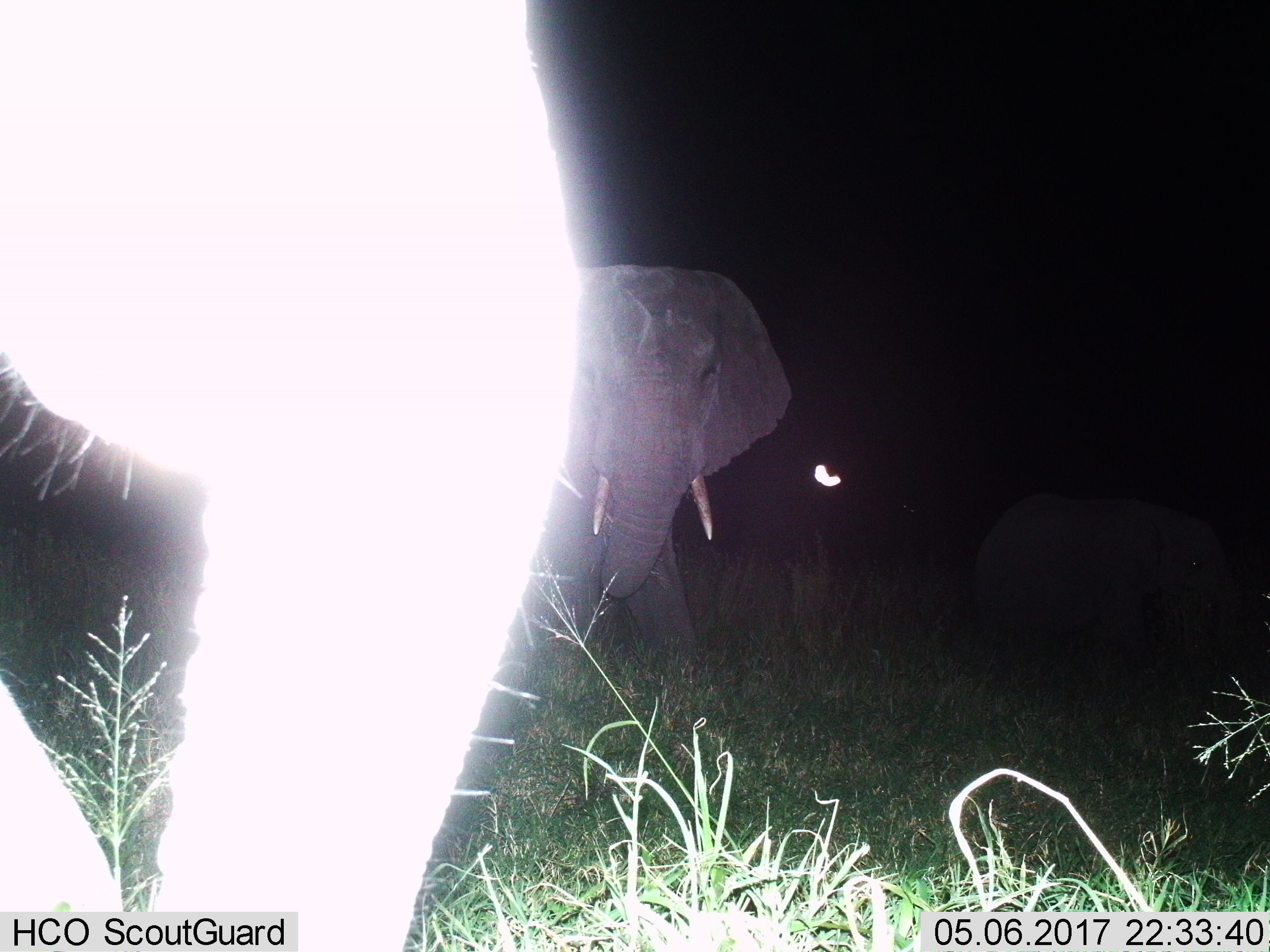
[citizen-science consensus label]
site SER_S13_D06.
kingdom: Animalia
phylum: Chordata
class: Mammalia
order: Proboscidea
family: Elephantidae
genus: Loxodonta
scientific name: Loxodonta africana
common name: african bush elephant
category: elephant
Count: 3.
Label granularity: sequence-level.